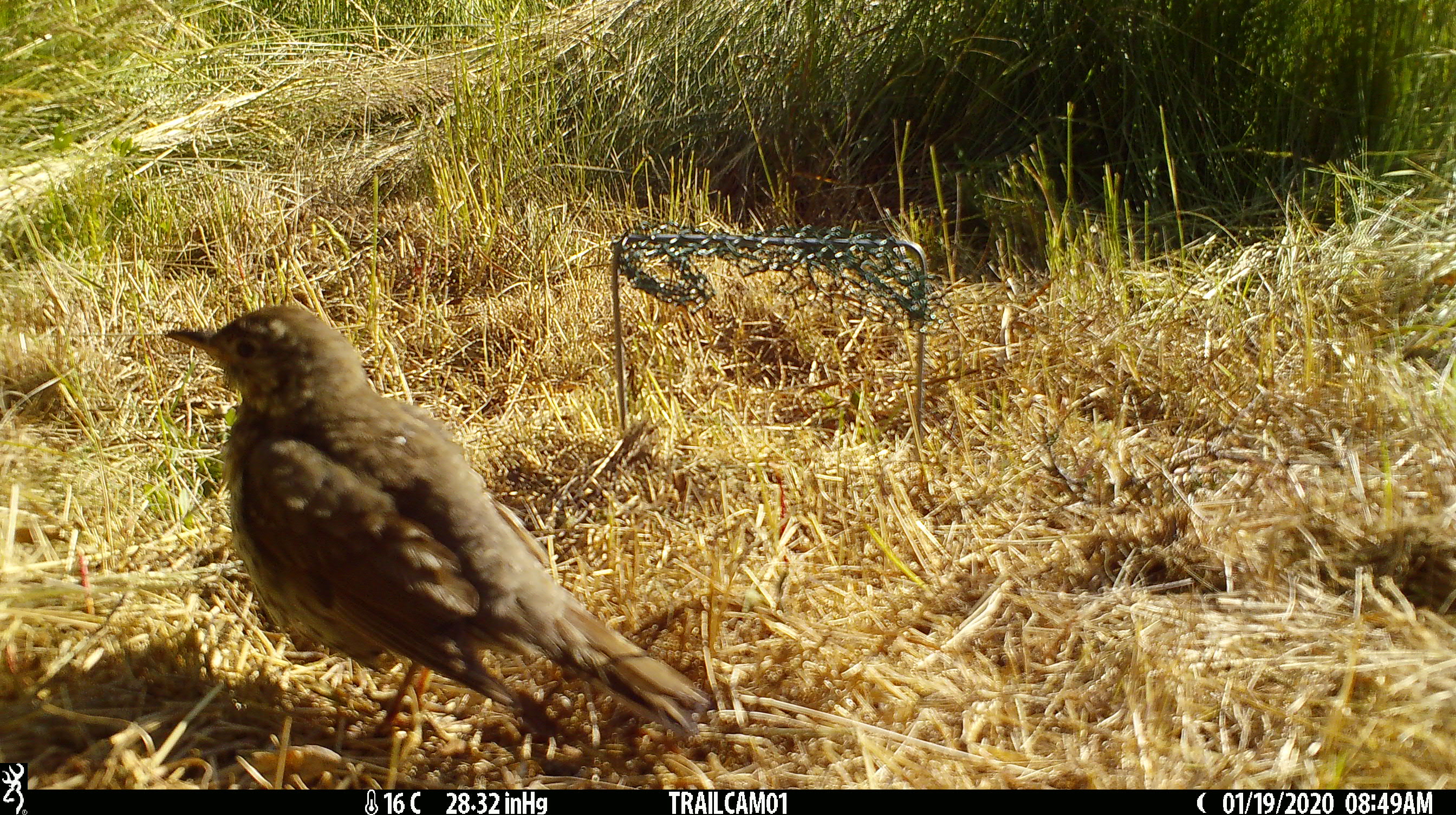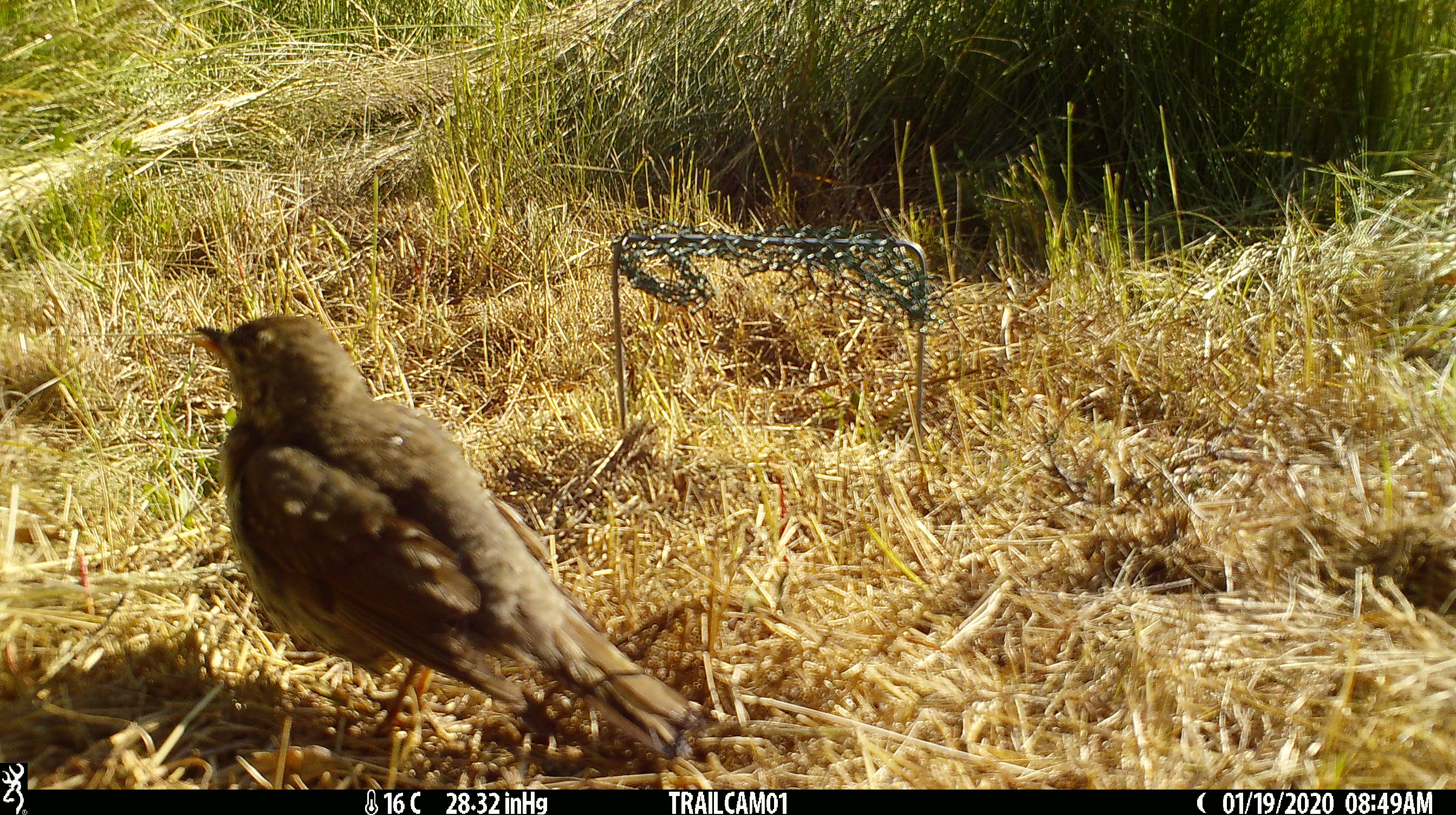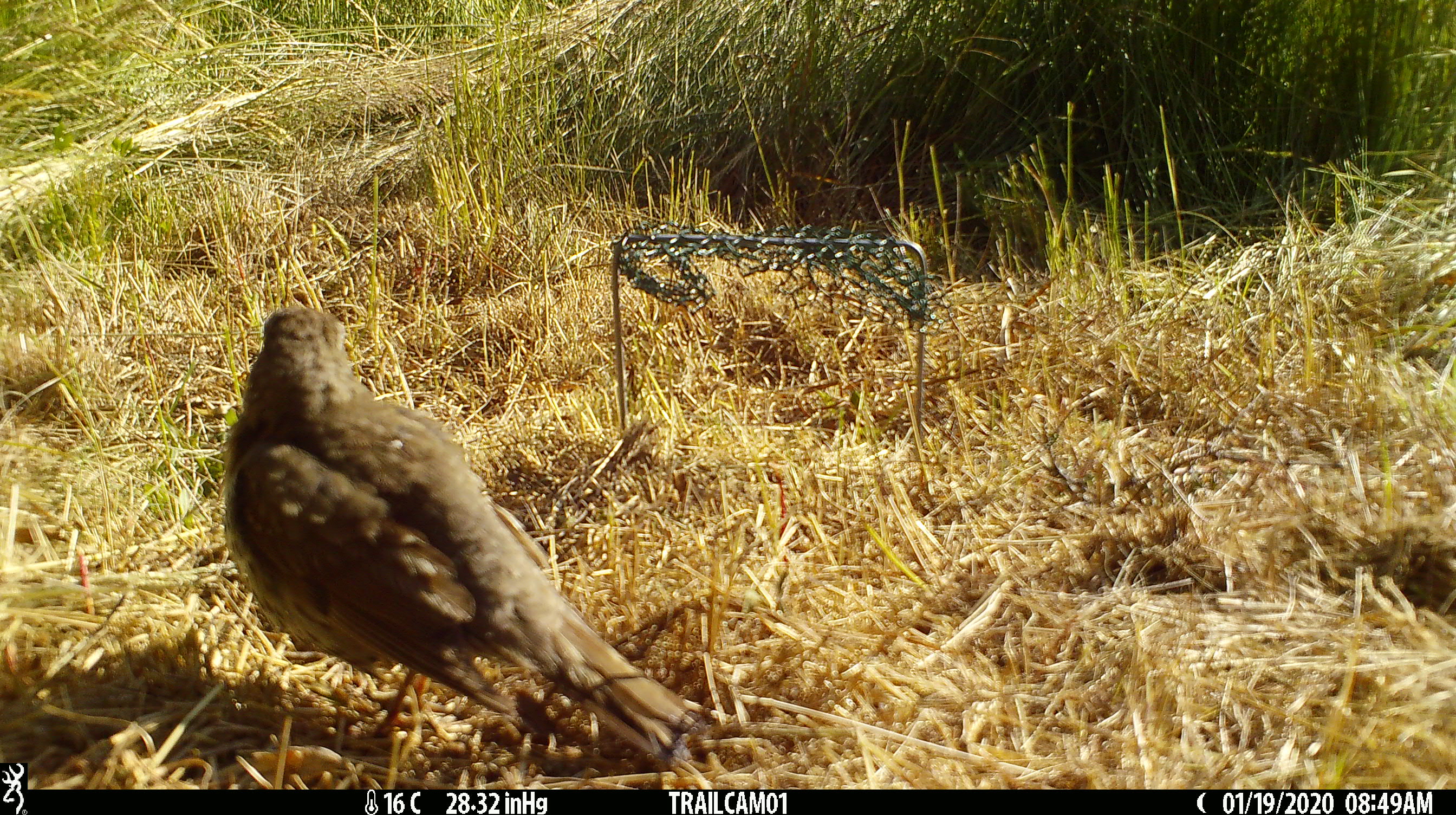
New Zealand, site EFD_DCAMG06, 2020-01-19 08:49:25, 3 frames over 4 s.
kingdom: Animalia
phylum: Chordata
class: Aves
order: Passeriformes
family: Turdidae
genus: Turdus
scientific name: Turdus philomelos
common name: song thrush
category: thrush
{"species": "thrush (song thrush) (Turdus philomelos)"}